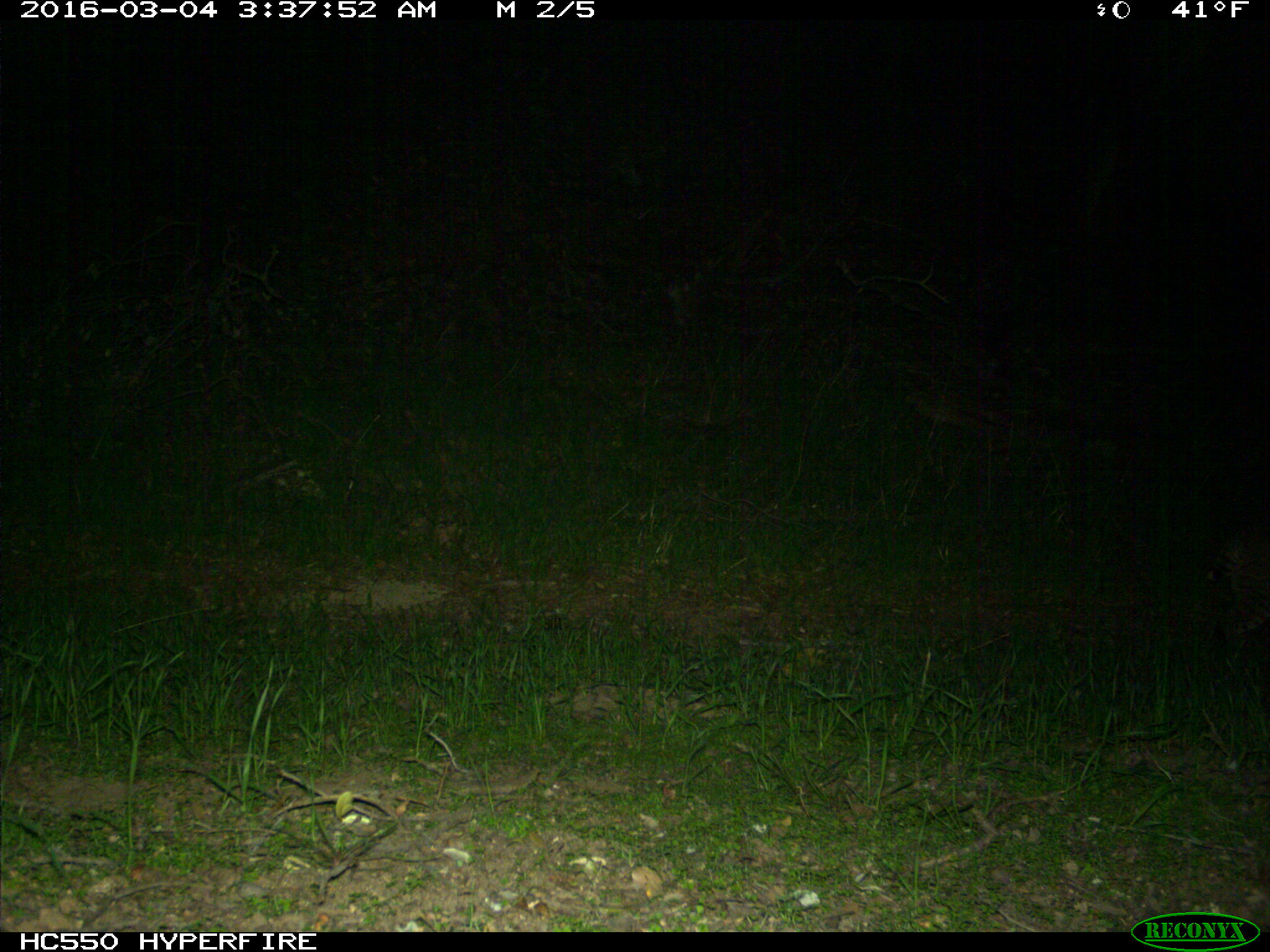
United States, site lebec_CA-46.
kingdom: Animalia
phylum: Chordata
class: Mammalia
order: Carnivora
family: Felidae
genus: Lynx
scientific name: Lynx rufus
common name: bobcat